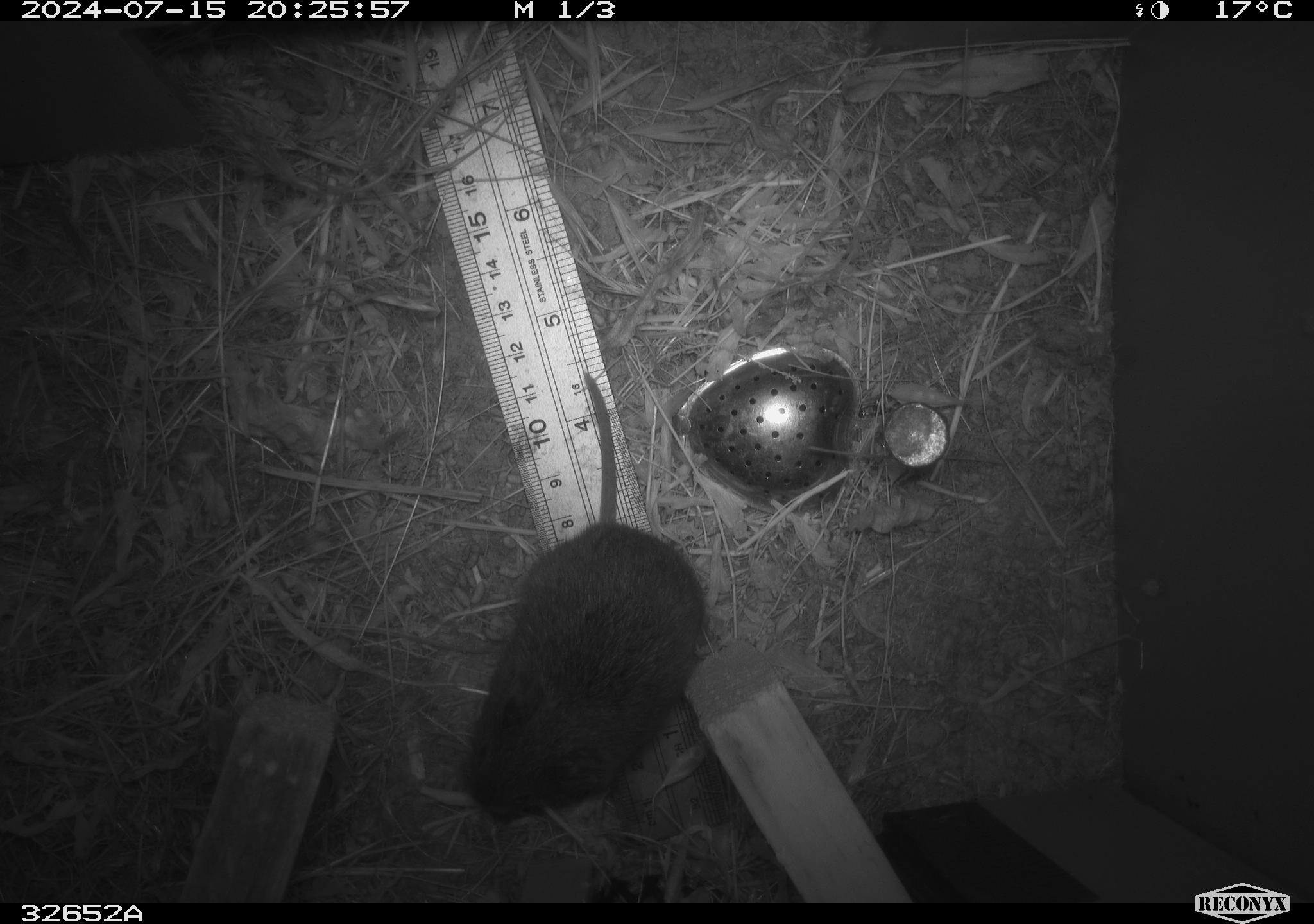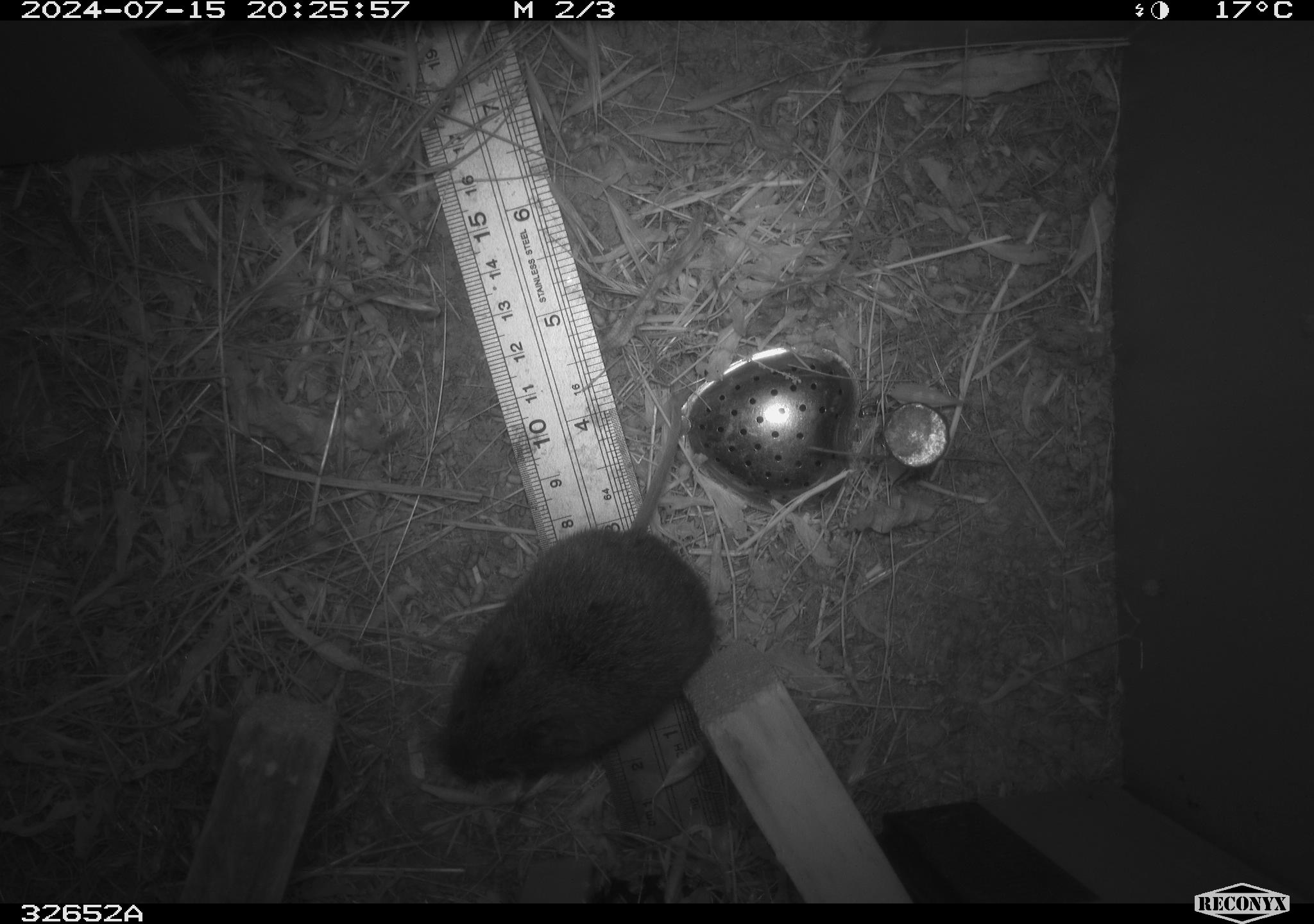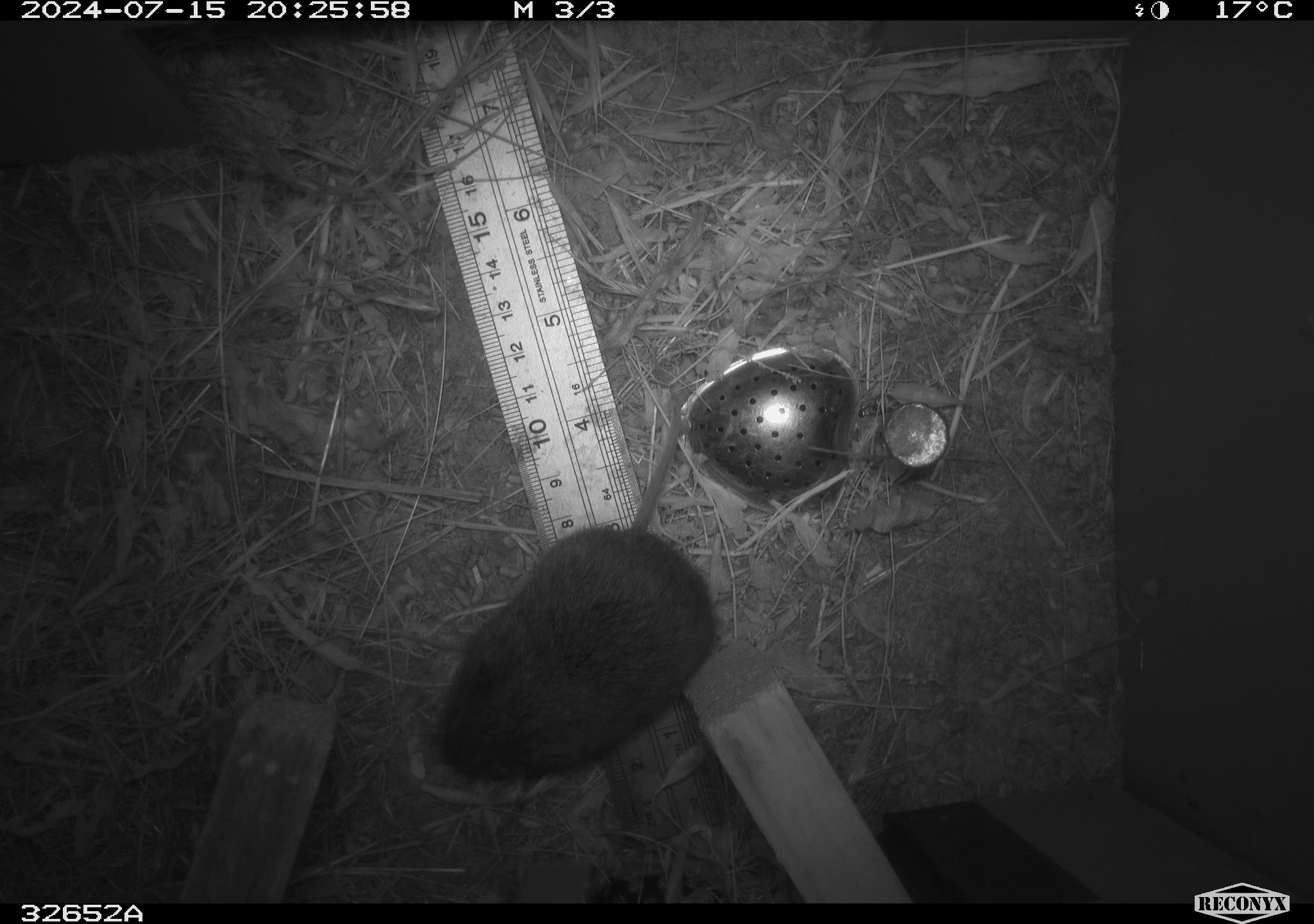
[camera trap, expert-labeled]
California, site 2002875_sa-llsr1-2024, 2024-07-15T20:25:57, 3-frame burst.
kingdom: Animalia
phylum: Chordata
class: Mammalia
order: Rodentia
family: Cricetidae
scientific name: Arvicolinae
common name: voles, lemmings, and muskrats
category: arvicolinae subfamily